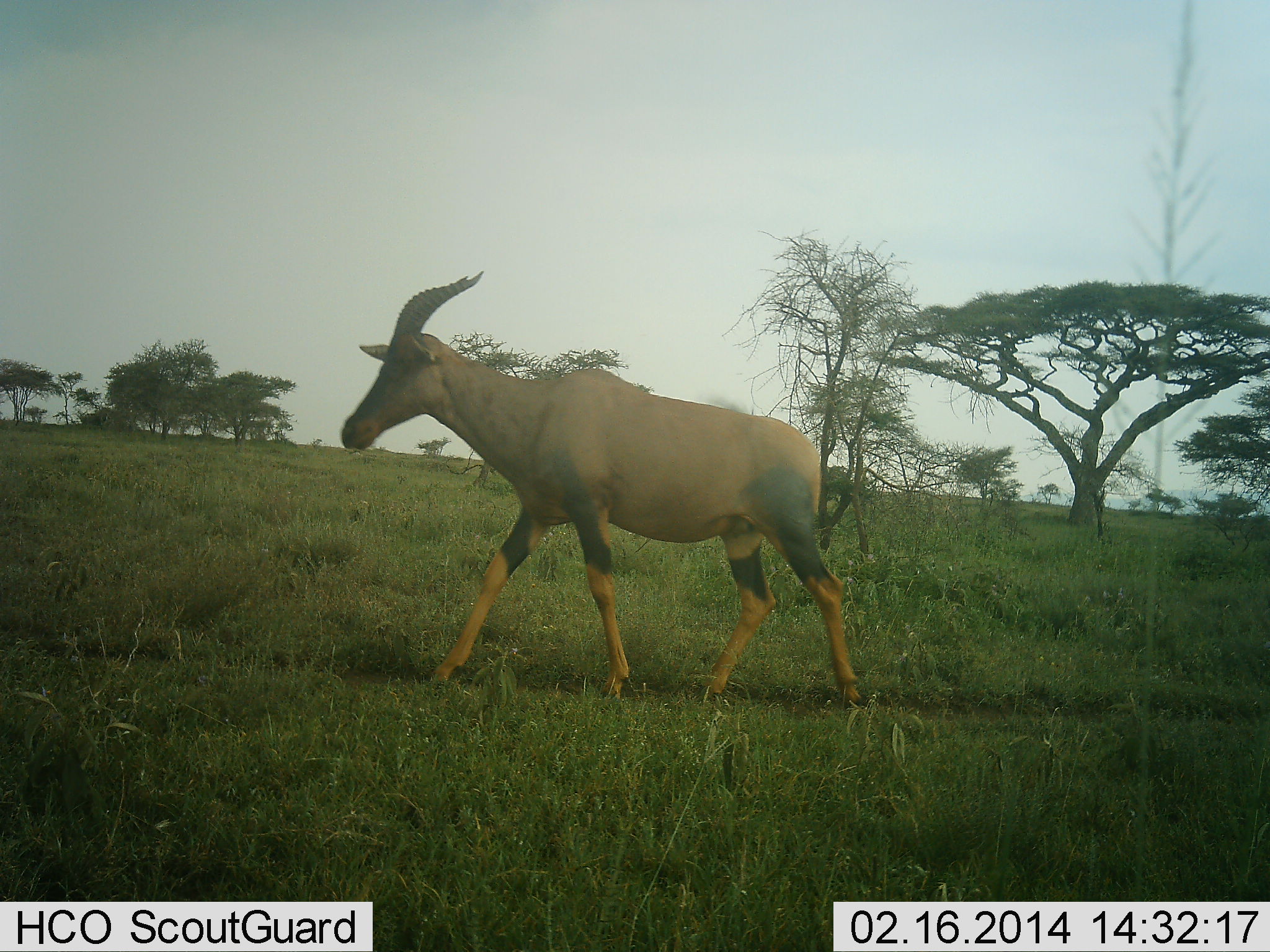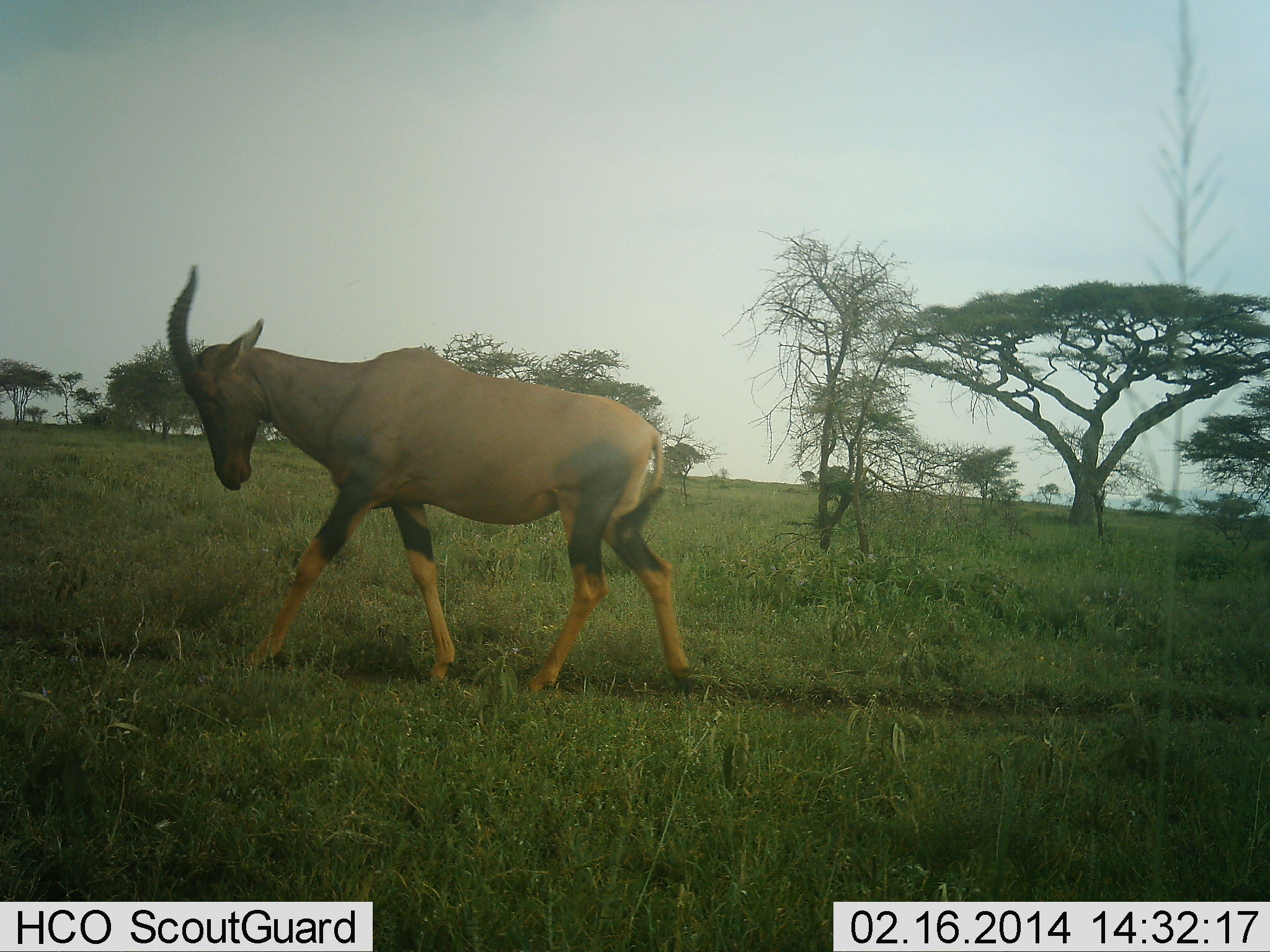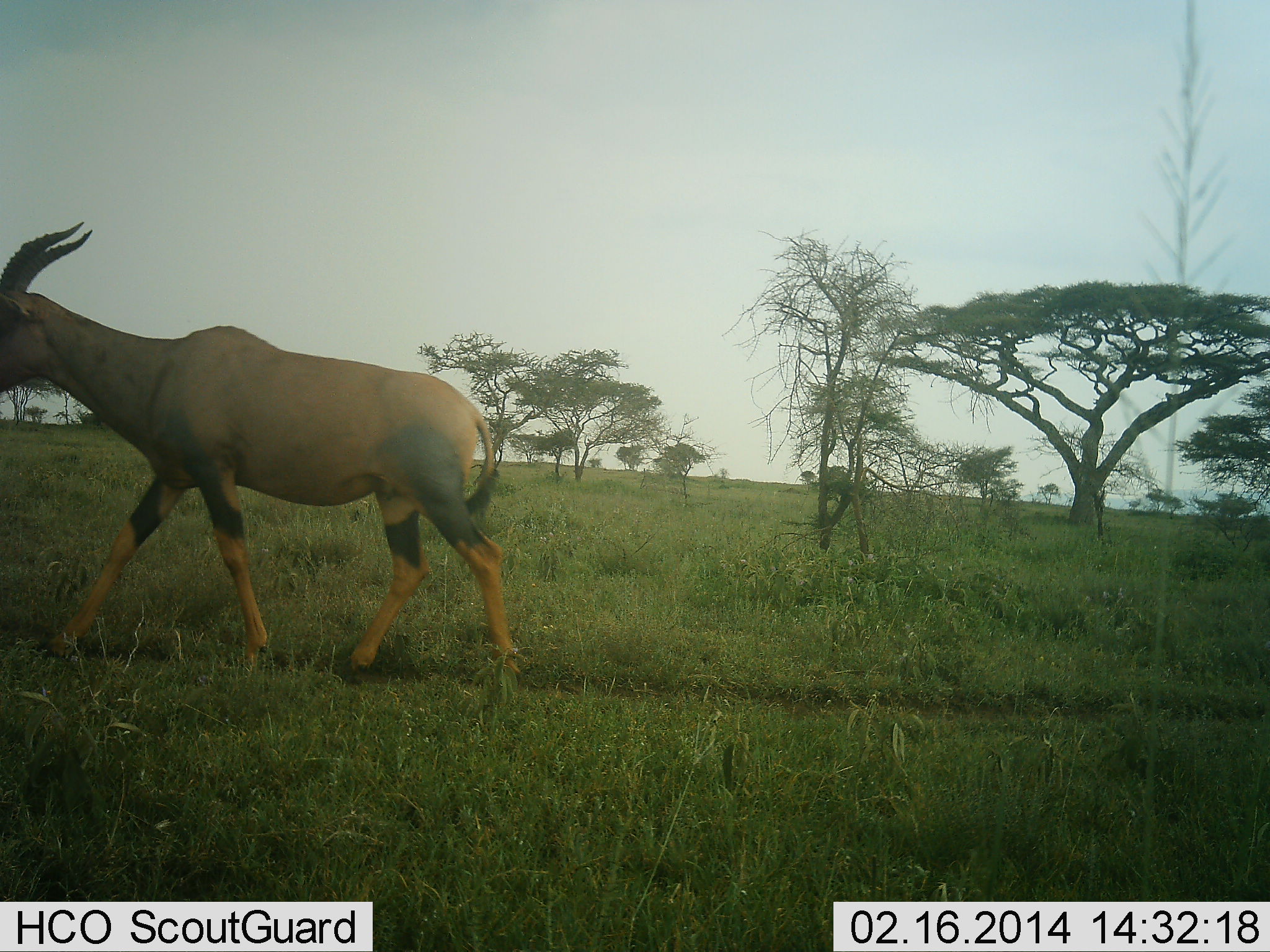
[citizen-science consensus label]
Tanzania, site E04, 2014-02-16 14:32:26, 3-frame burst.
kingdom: Animalia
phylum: Chordata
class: Mammalia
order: Artiodactyla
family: Bovidae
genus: Damaliscus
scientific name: Damaliscus lunatus jimela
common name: topi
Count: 1.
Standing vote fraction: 0%.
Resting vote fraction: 0%.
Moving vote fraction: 100%.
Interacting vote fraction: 0%.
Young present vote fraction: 0%.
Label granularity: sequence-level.